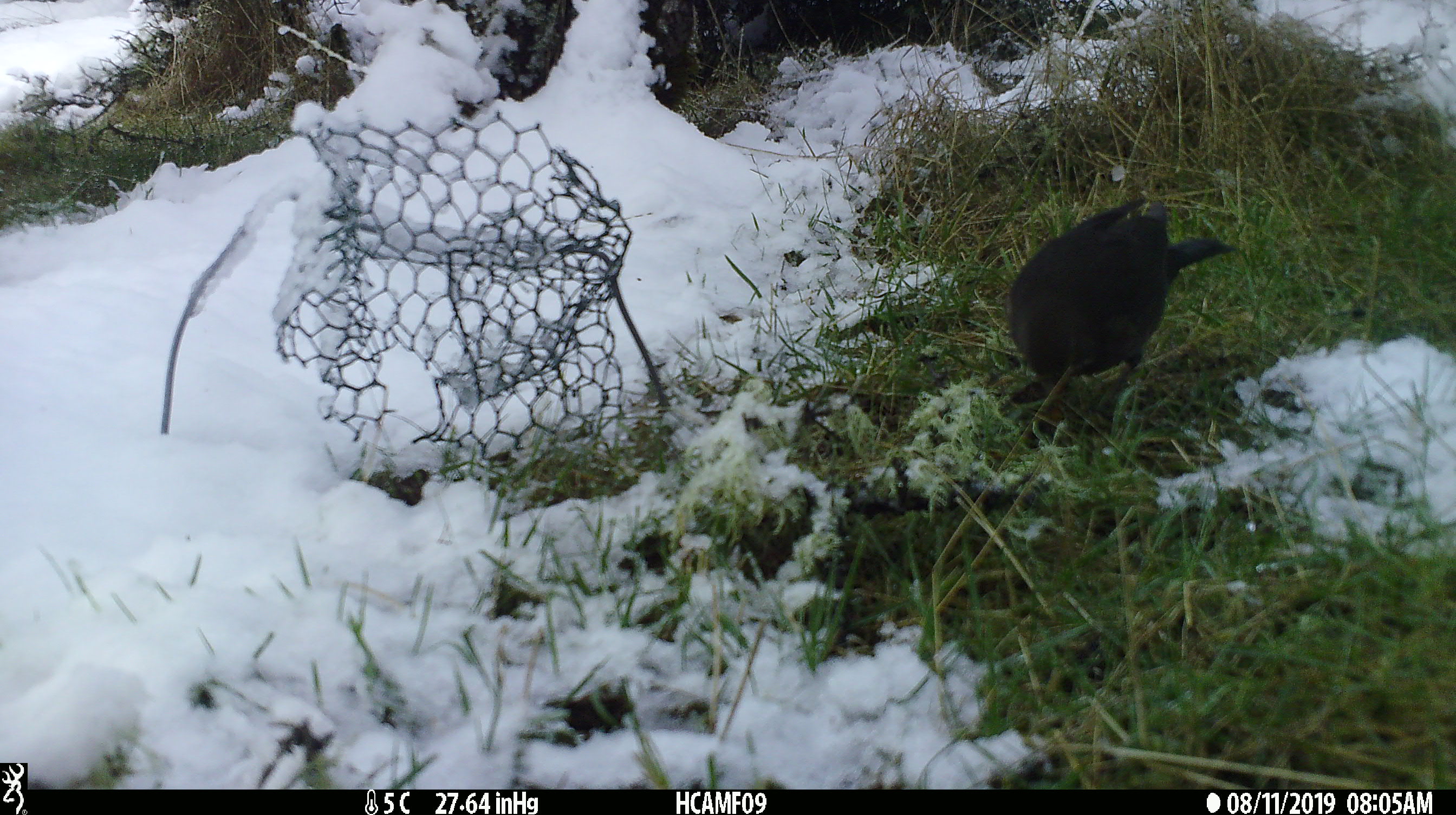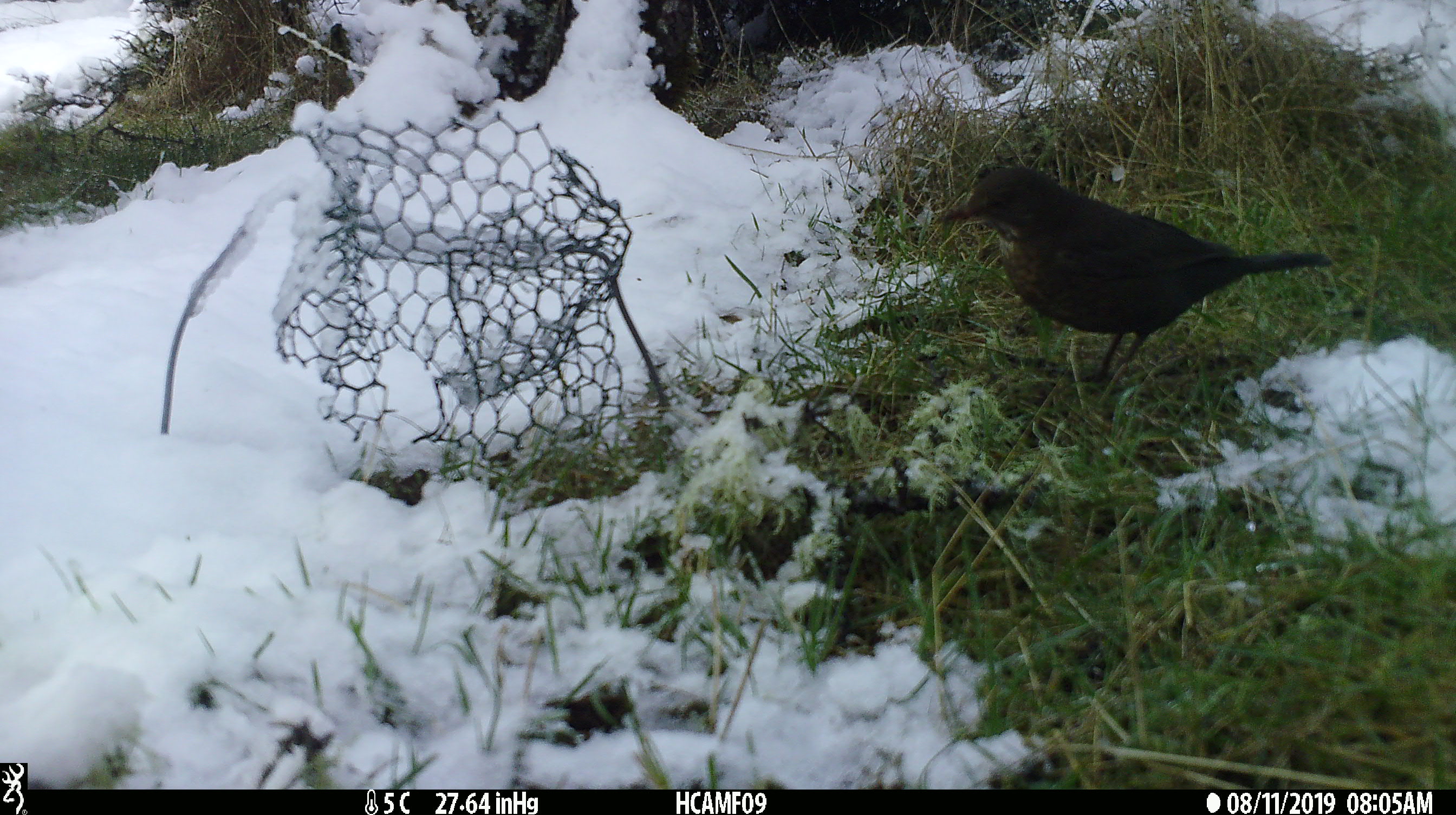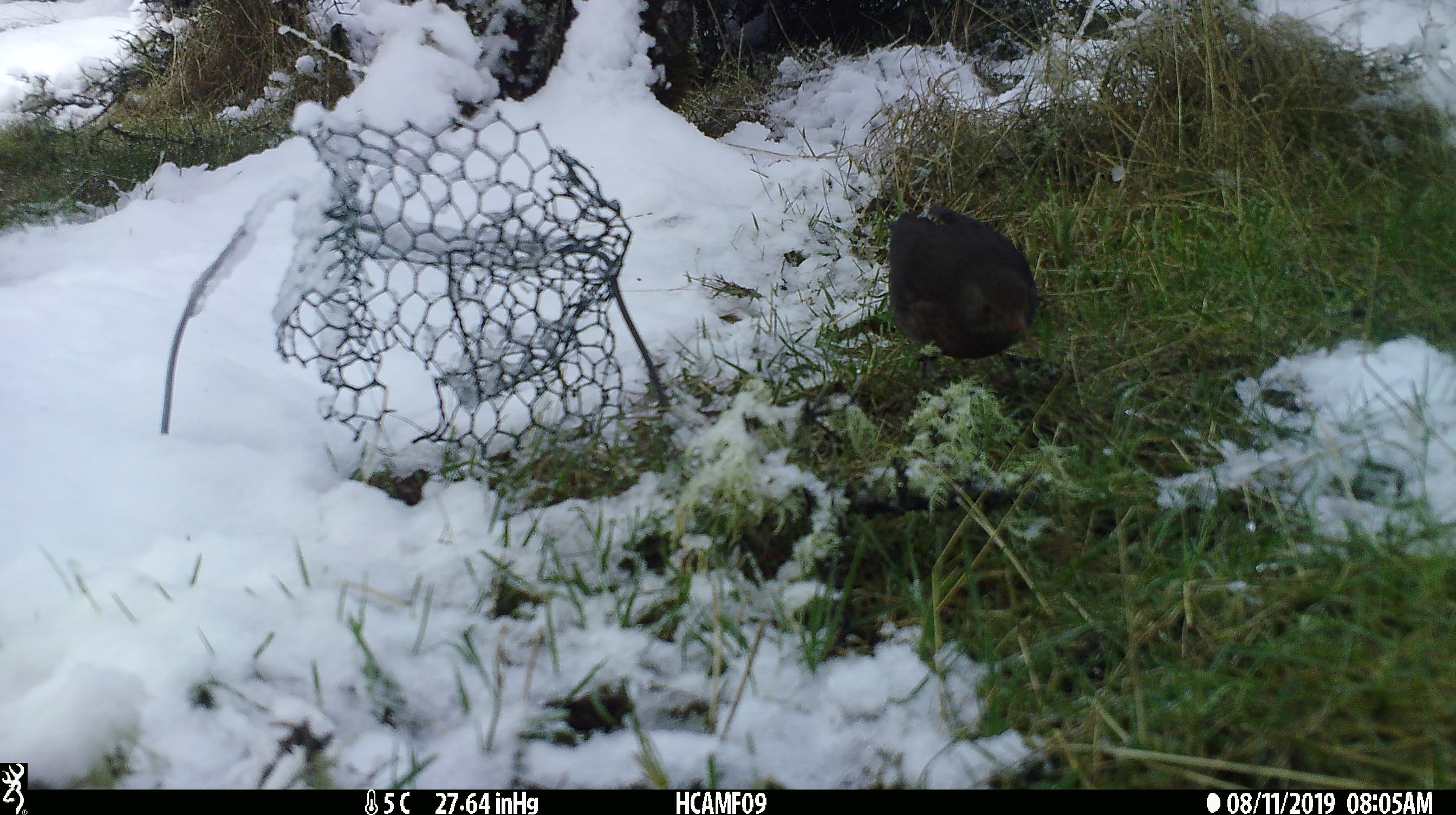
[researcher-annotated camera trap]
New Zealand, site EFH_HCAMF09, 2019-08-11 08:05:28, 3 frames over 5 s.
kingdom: Animalia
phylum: Chordata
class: Aves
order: Passeriformes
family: Turdidae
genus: Turdus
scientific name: Turdus merula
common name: eurasian blackbird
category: blackbird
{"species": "blackbird (eurasian blackbird) (Turdus merula)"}